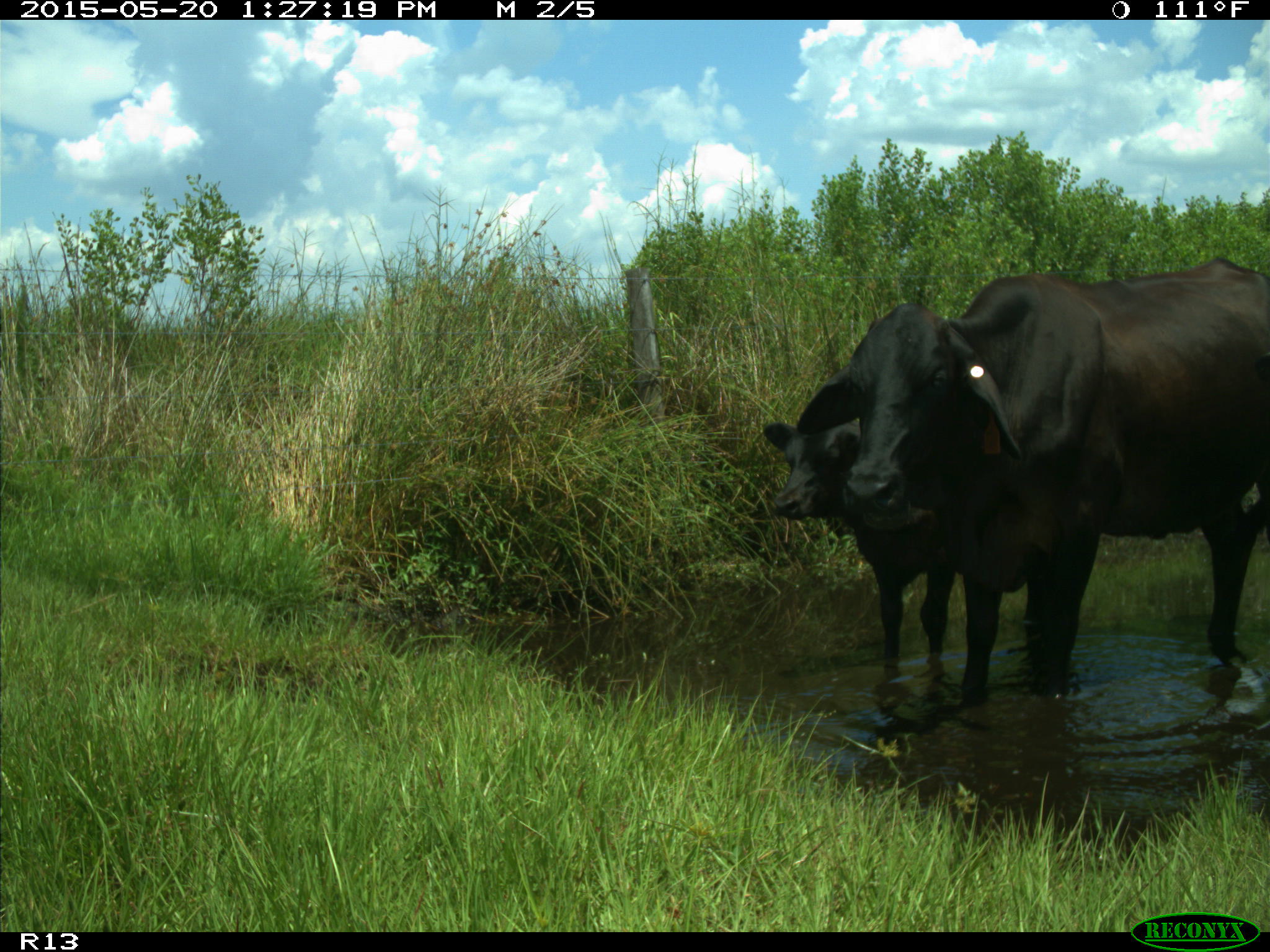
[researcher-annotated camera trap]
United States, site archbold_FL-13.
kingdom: Animalia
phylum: Chordata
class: Mammalia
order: Artiodactyla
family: Bovidae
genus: Bos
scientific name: Bos taurus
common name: domestic cow